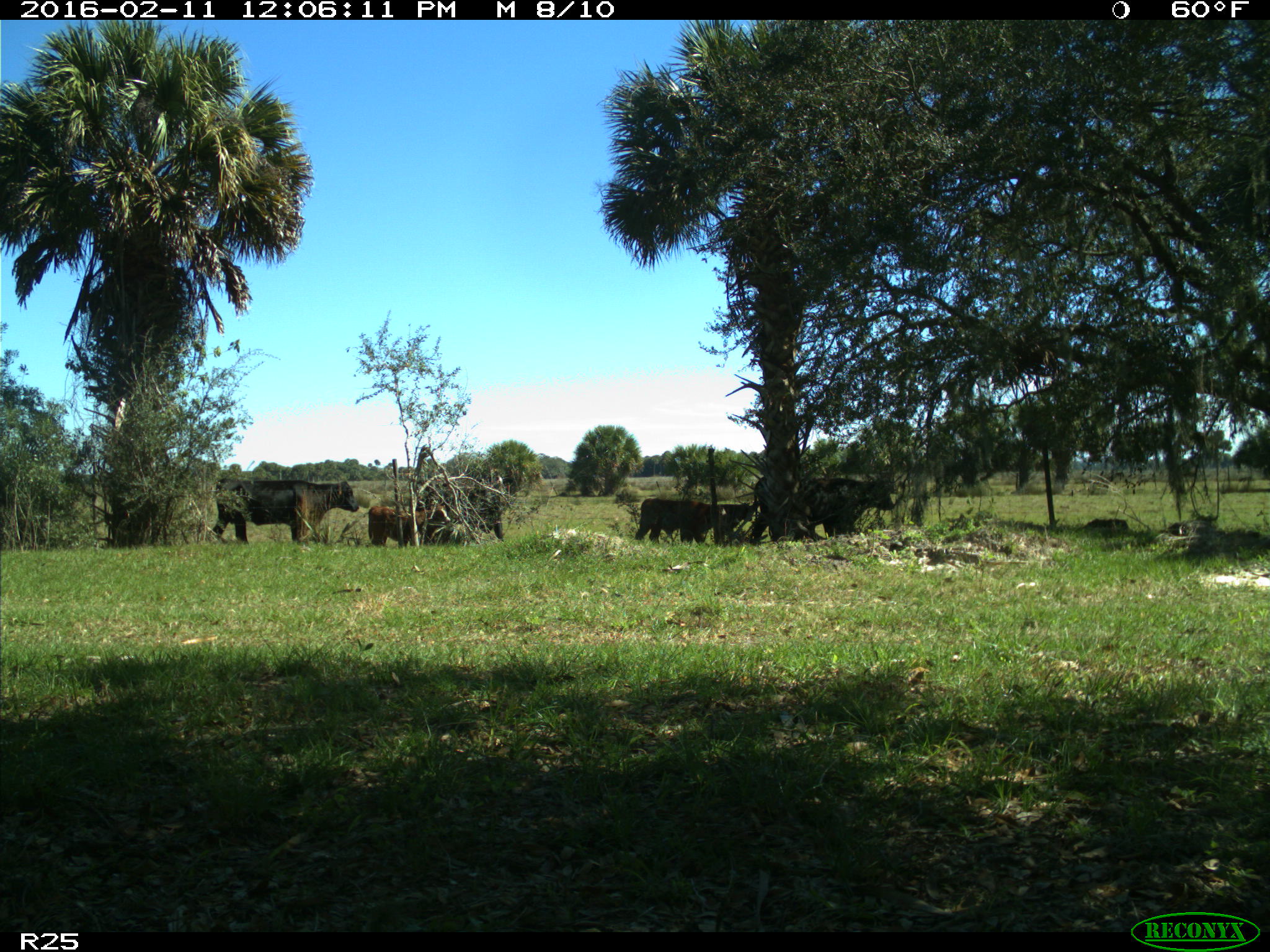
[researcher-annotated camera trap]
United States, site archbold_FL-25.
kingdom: Animalia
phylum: Chordata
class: Mammalia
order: Artiodactyla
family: Bovidae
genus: Bos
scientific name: Bos taurus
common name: domestic cow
Bos taurus (domestic cow).